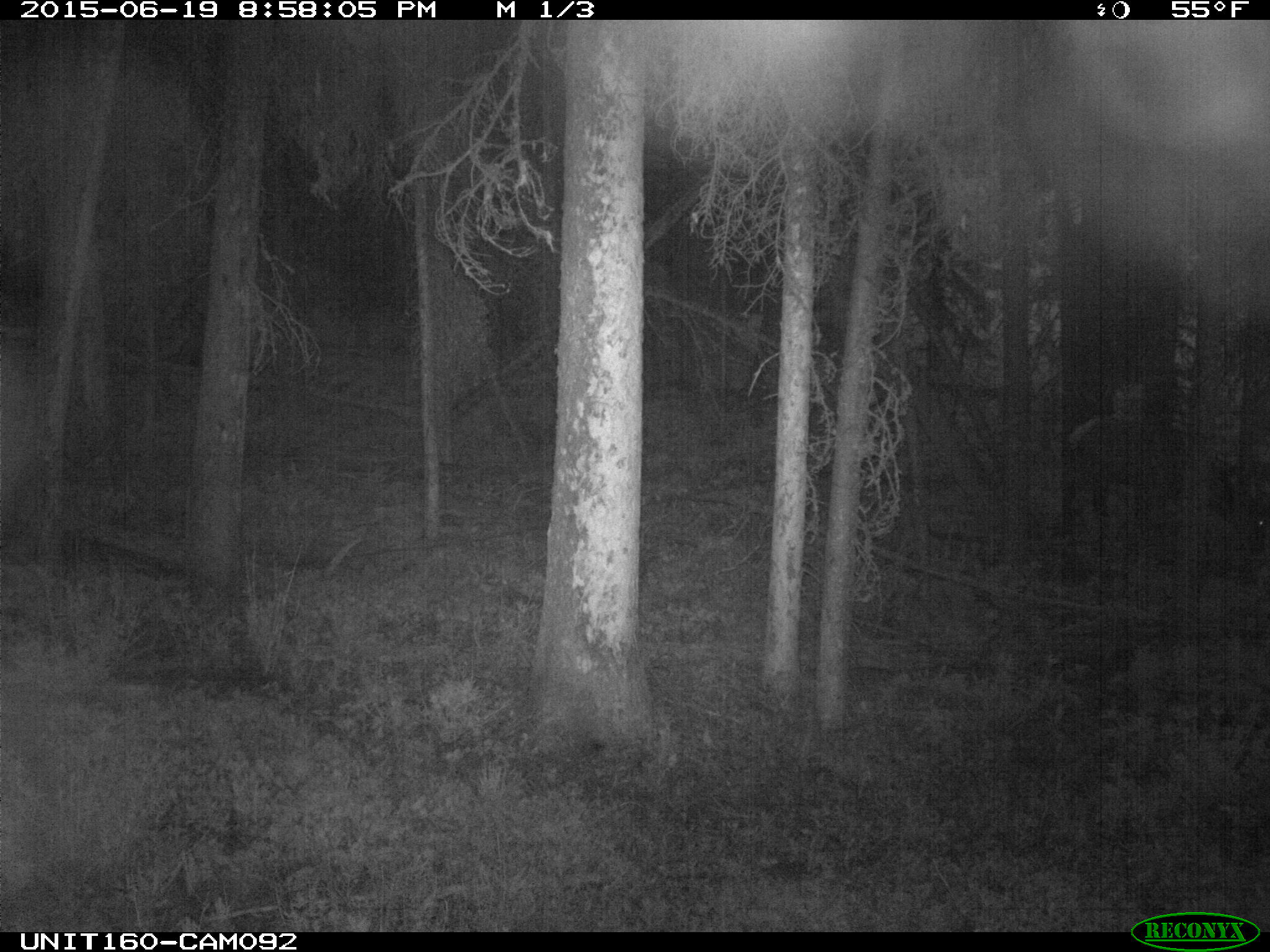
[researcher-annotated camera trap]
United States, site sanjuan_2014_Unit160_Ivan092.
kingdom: Animalia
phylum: Chordata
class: Mammalia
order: Artiodactyla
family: Cervidae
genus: Cervus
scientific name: Cervus elaphus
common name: red deer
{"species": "Cervus elaphus (red deer)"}